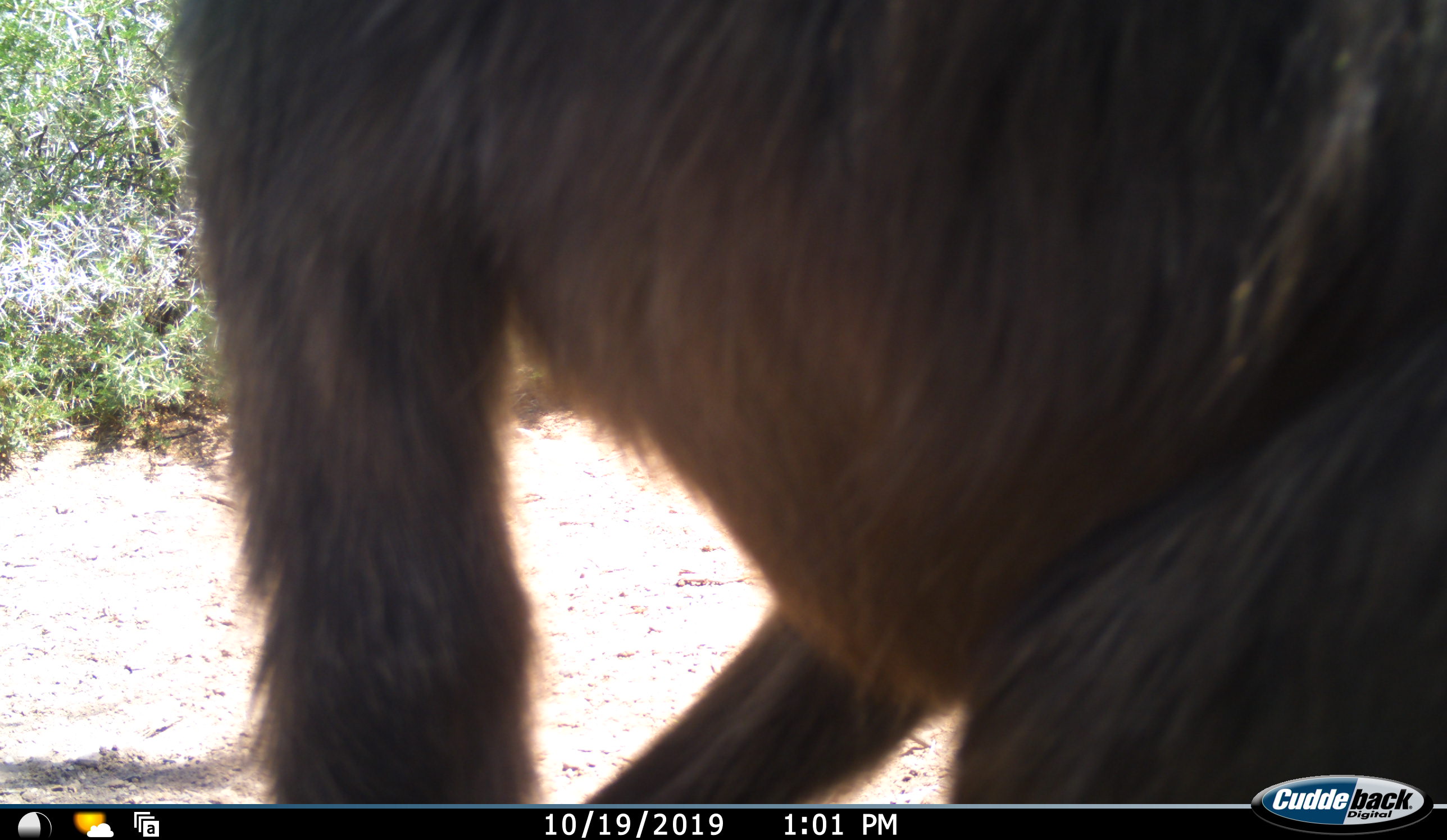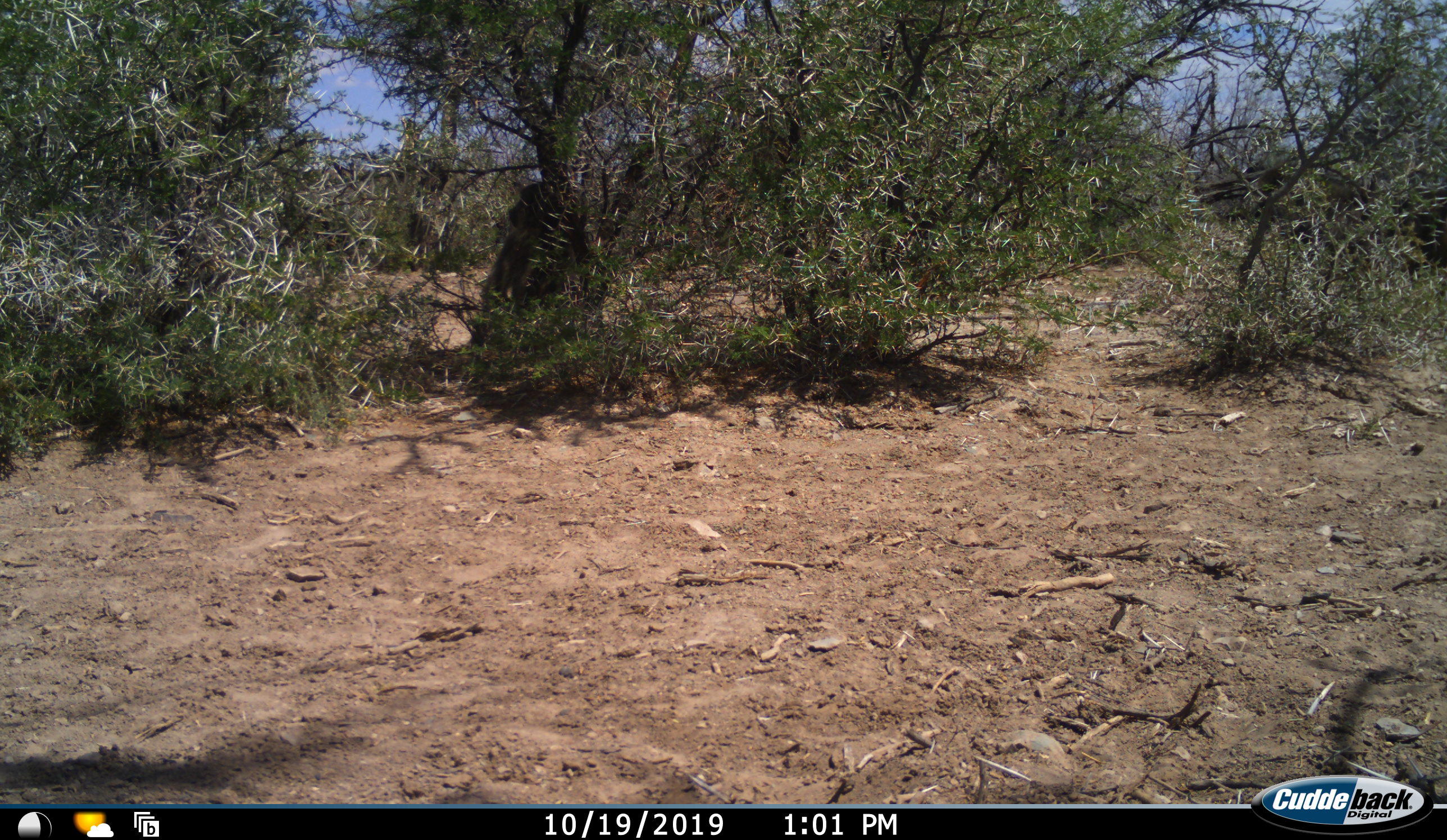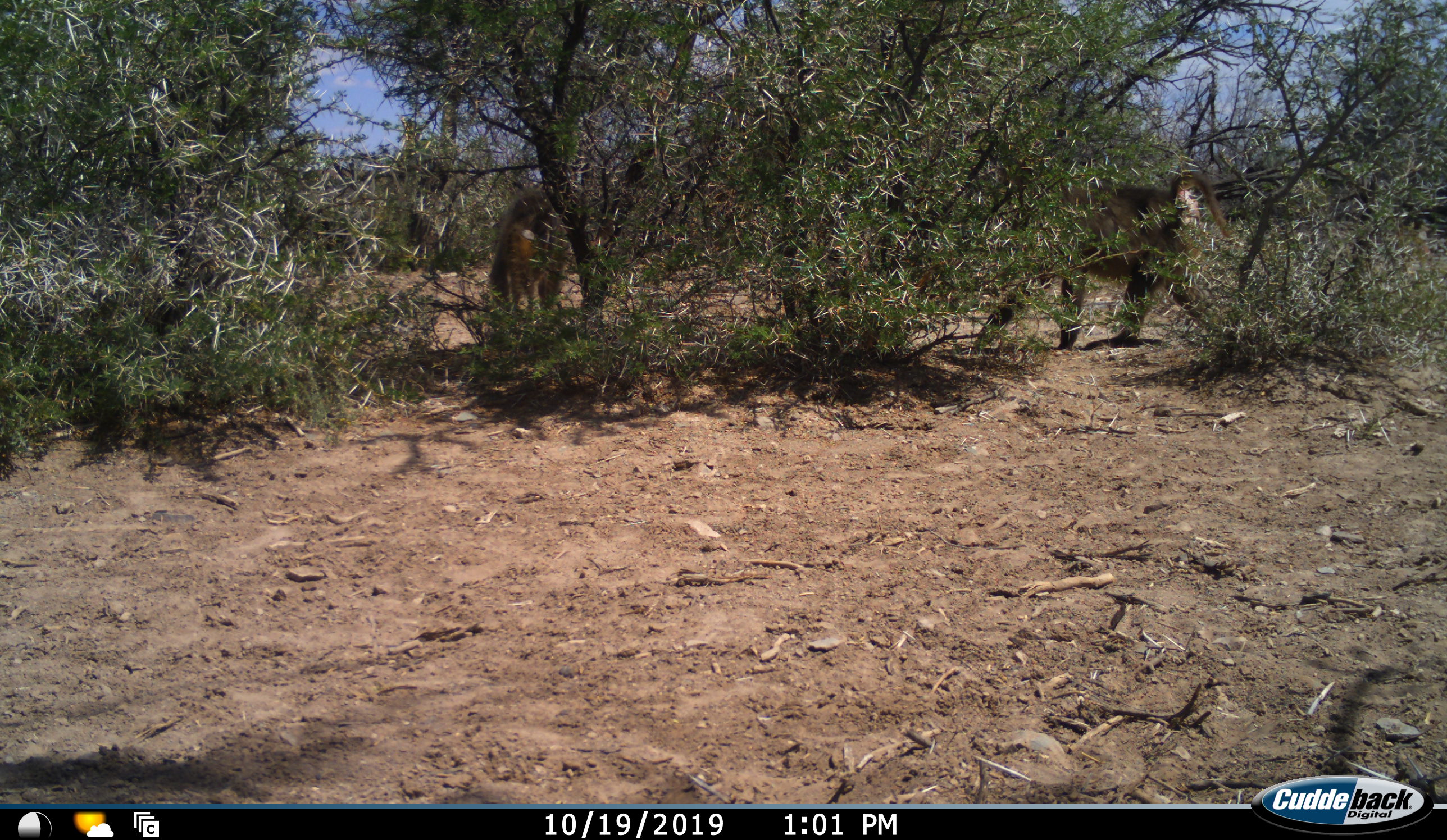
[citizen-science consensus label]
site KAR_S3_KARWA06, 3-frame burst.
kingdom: Animalia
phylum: Chordata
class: Mammalia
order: Primates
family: Cercopithecidae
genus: Papio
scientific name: Papio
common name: baboon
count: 3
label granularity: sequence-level